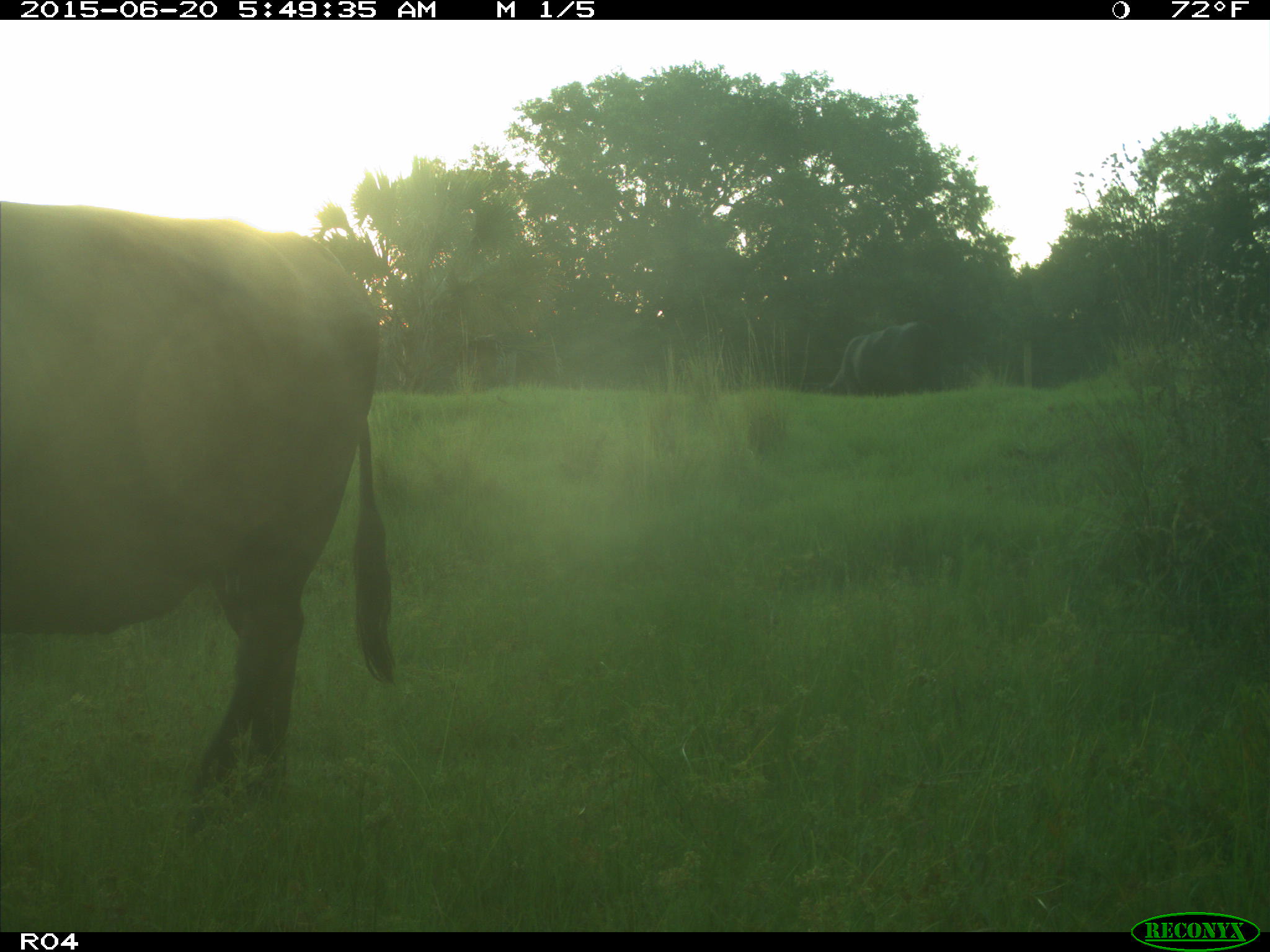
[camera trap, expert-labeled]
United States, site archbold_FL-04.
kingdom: Animalia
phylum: Chordata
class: Mammalia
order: Artiodactyla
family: Bovidae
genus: Bos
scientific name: Bos taurus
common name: domestic cow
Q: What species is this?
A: Bos taurus (domestic cow).